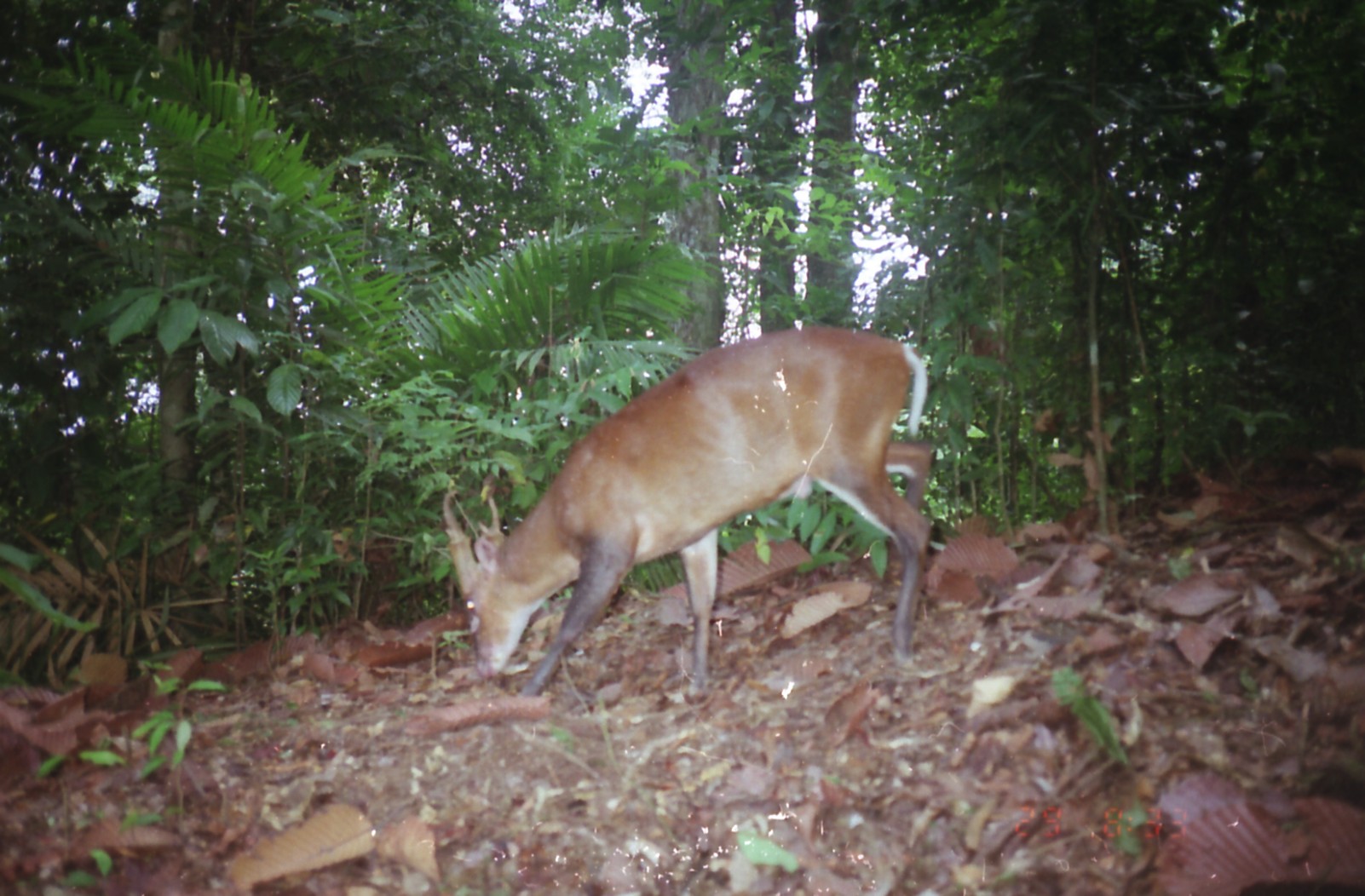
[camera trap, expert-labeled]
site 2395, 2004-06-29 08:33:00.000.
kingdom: Animalia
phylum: Chordata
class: Mammalia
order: Artiodactyla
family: Cervidae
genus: Muntiacus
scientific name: Muntiacus muntjak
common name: southern red muntjac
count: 1